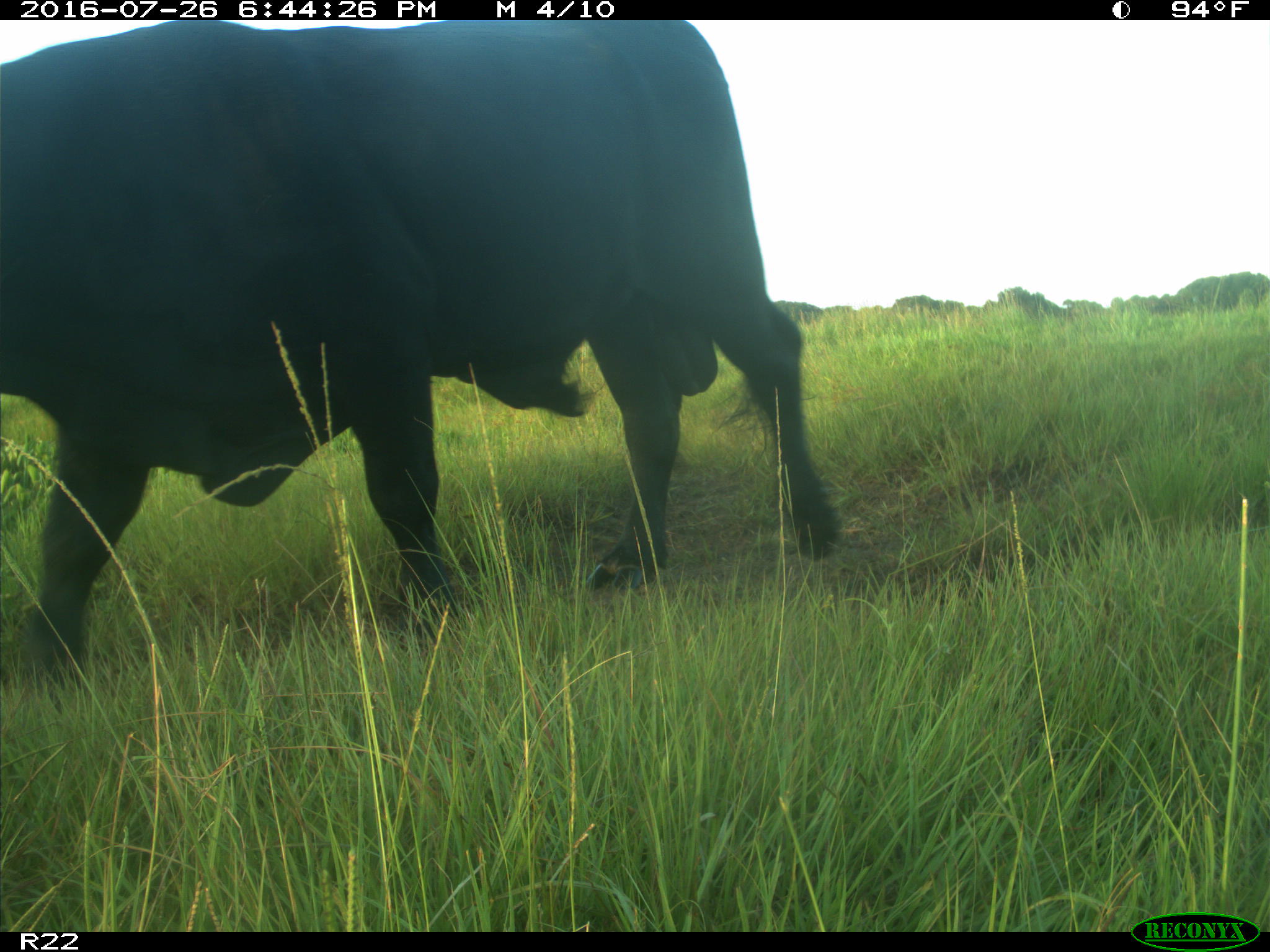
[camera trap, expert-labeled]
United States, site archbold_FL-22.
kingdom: Animalia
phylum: Chordata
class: Mammalia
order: Artiodactyla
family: Bovidae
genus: Bos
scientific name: Bos taurus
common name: domestic cow